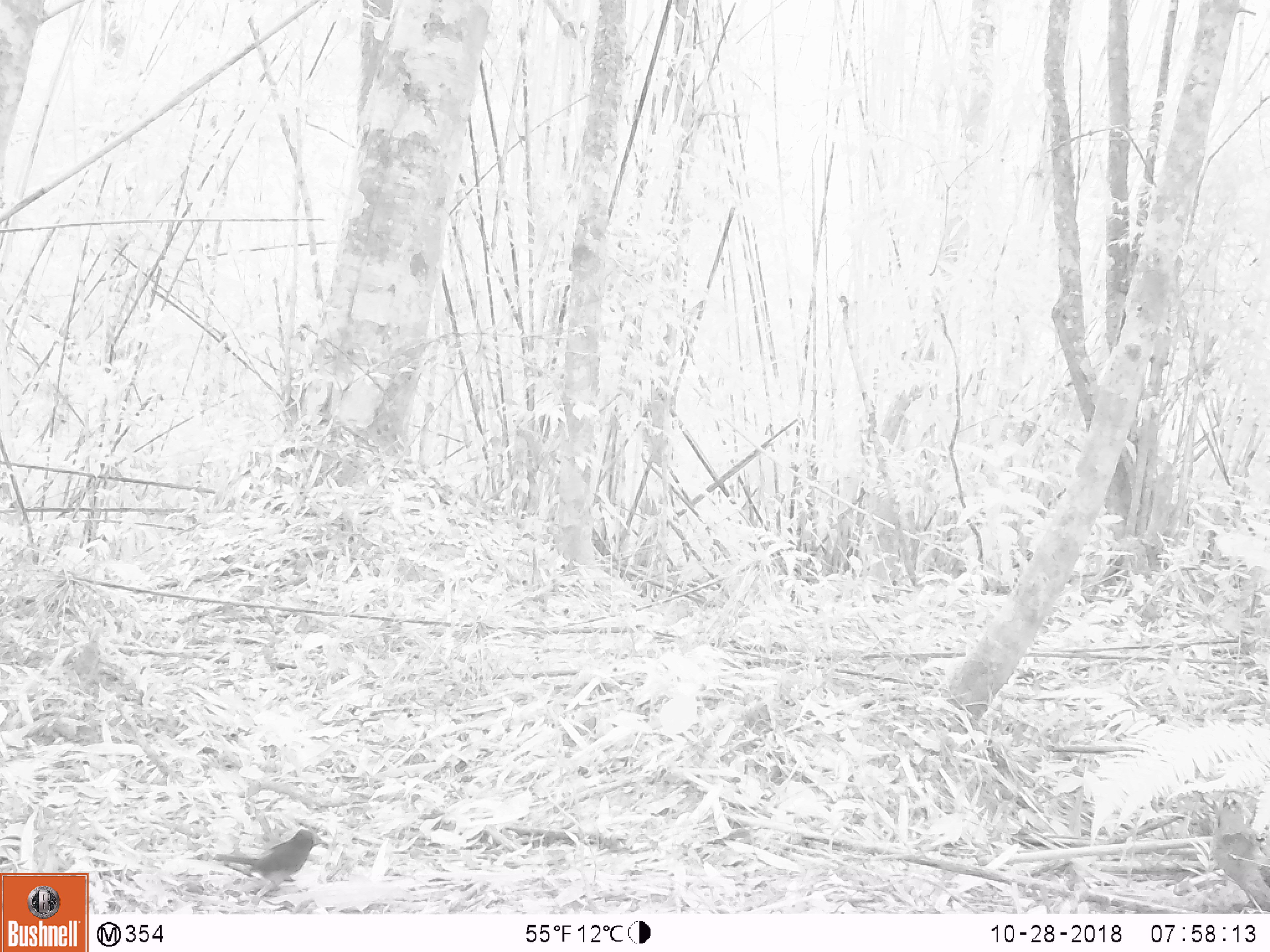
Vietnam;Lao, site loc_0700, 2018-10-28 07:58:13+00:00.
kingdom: Animalia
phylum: Chordata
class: Aves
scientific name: Aves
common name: bird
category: unidentified bird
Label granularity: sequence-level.